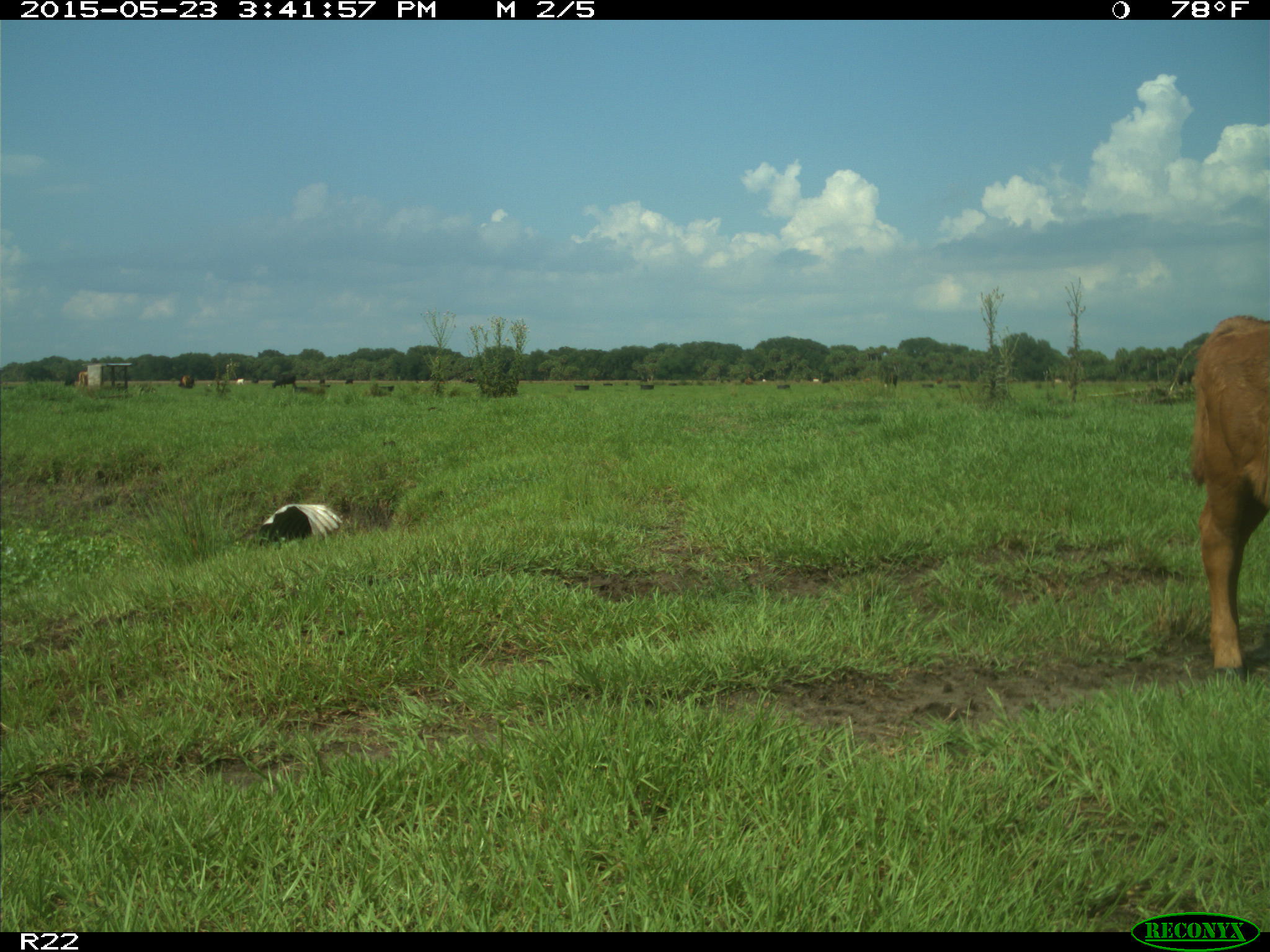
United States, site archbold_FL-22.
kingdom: Animalia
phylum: Chordata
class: Mammalia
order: Artiodactyla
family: Bovidae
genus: Bos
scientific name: Bos taurus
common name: domestic cow